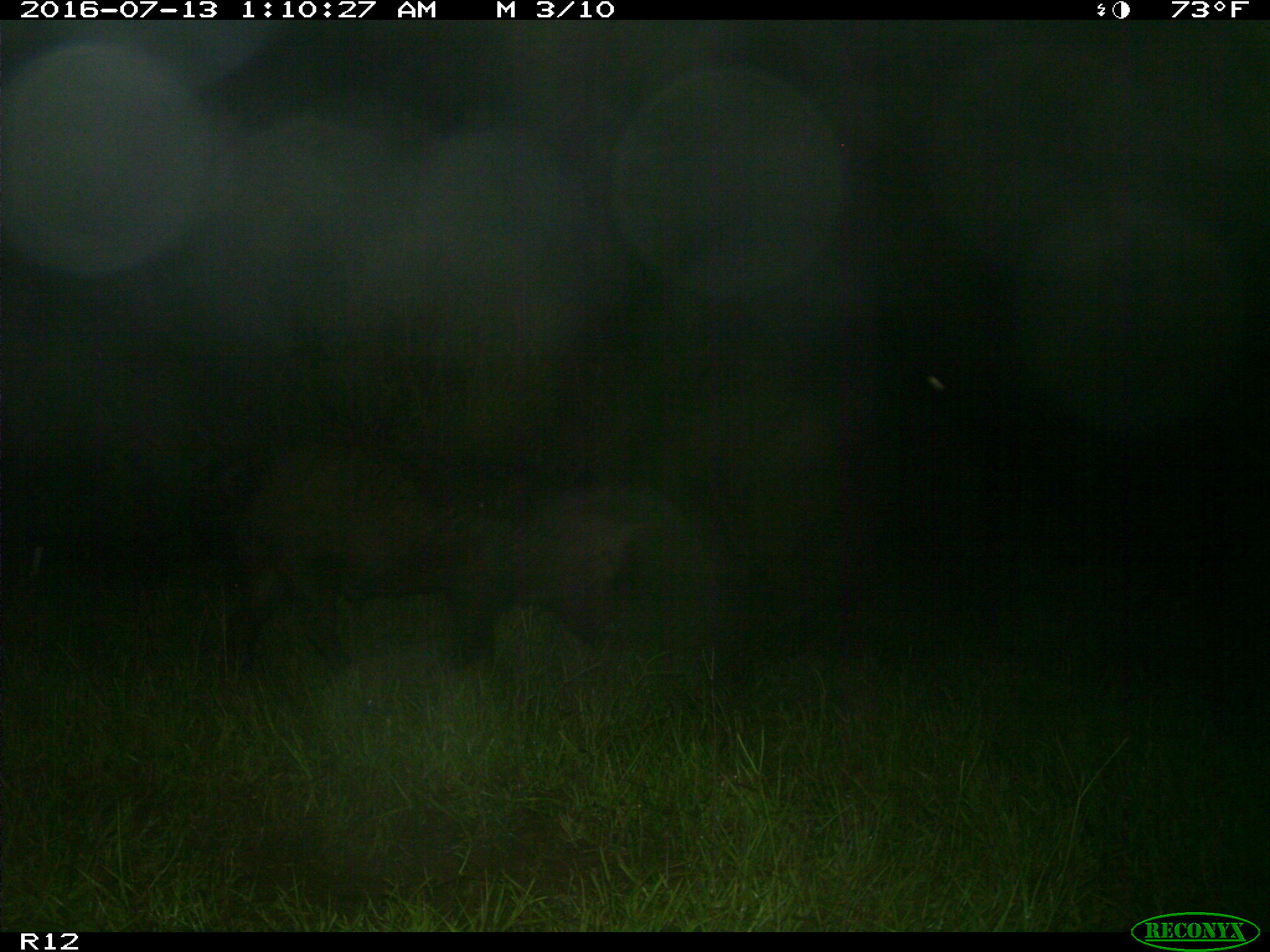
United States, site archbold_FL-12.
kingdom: Animalia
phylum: Chordata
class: Mammalia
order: Artiodactyla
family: Suidae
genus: Sus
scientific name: Sus scrofa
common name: wild boar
Sus scrofa (wild boar).